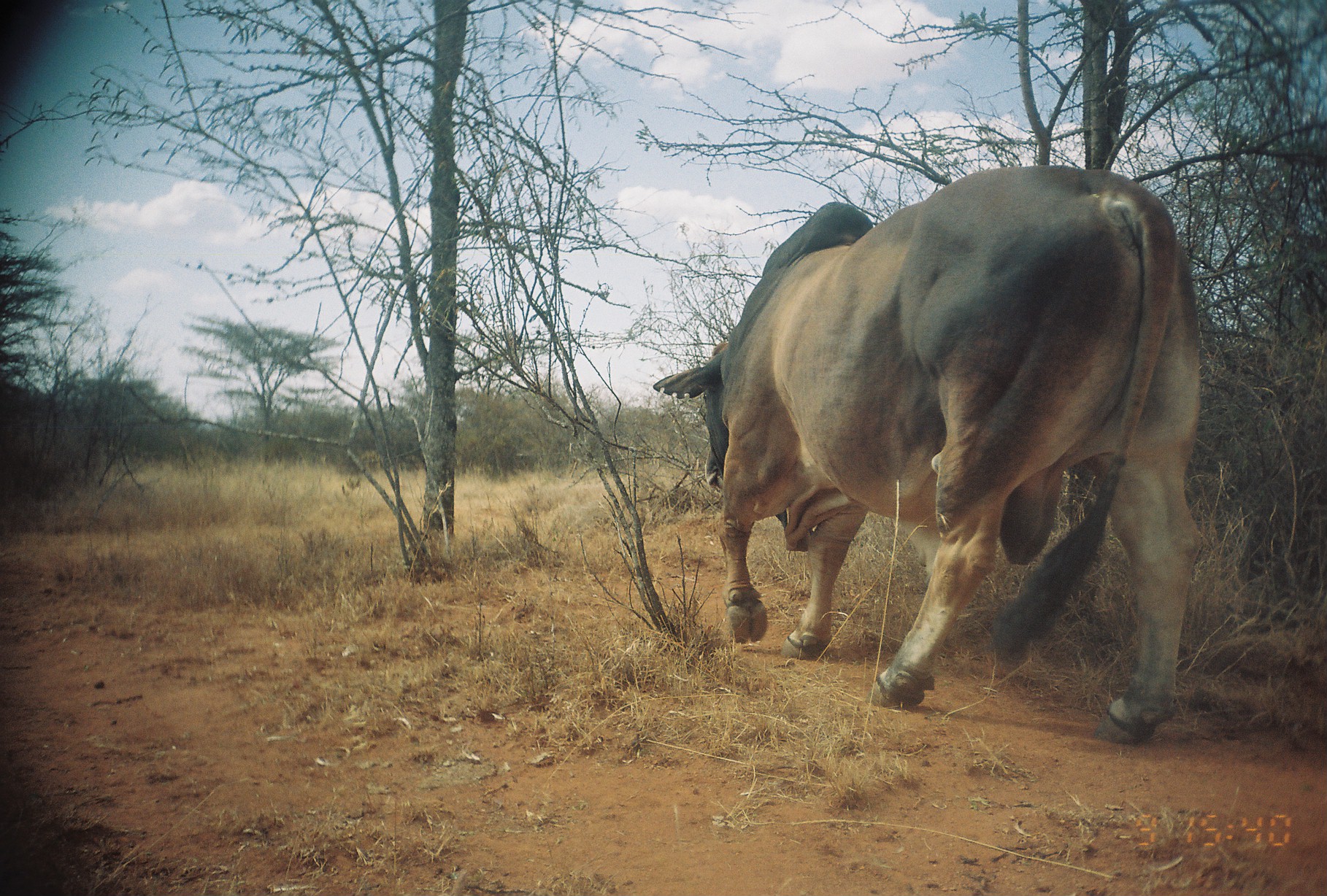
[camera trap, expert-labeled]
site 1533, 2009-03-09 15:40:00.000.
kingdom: Animalia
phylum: Chordata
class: Mammalia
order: Artiodactyla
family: Bovidae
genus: Bos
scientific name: Bos taurus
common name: domestic cattle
Bos taurus (domestic cattle), count 1.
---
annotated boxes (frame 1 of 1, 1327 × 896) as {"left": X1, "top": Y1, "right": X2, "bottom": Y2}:
bos taurus: {"left": 652, "top": 162, "right": 1205, "bottom": 748}